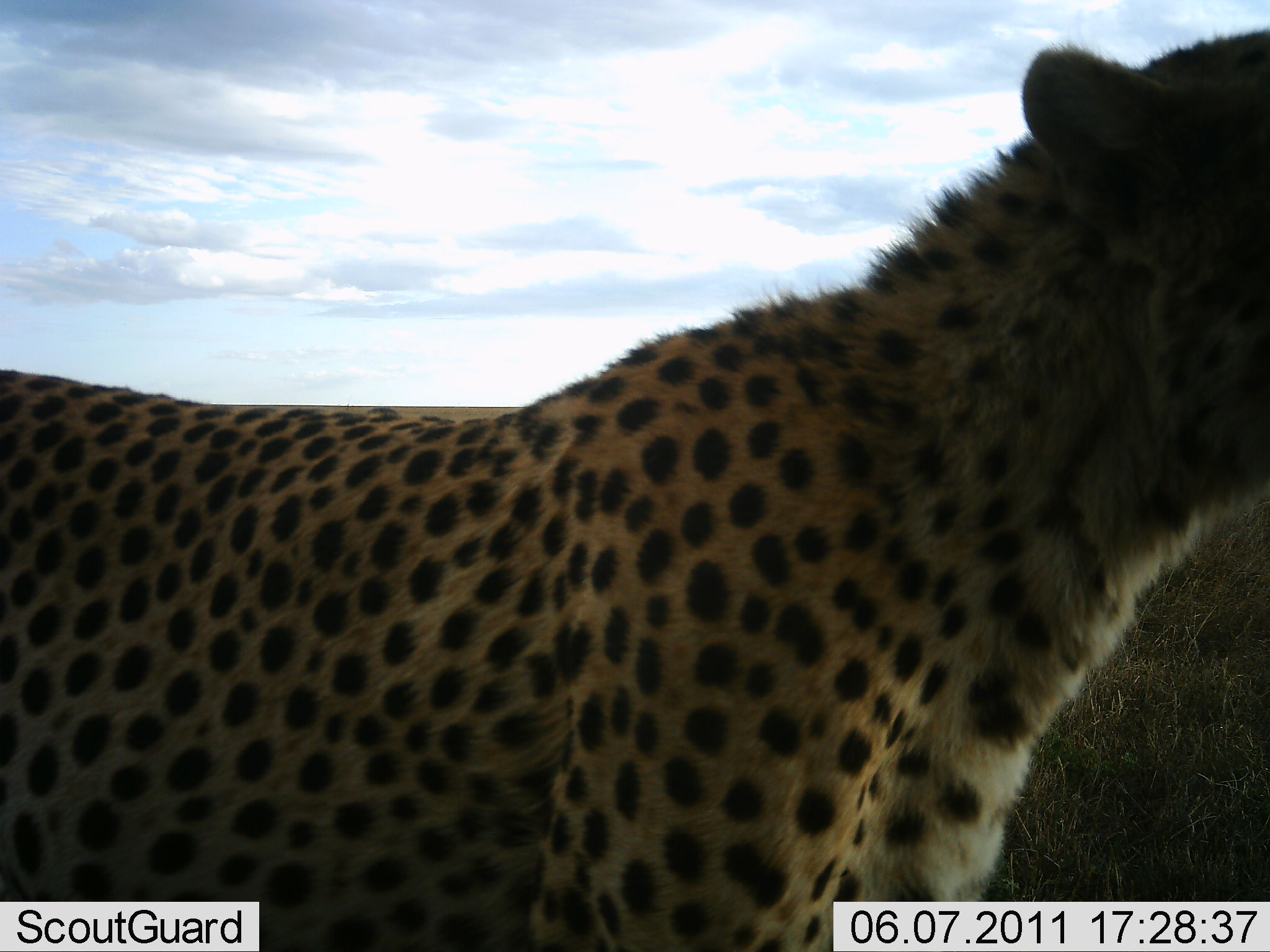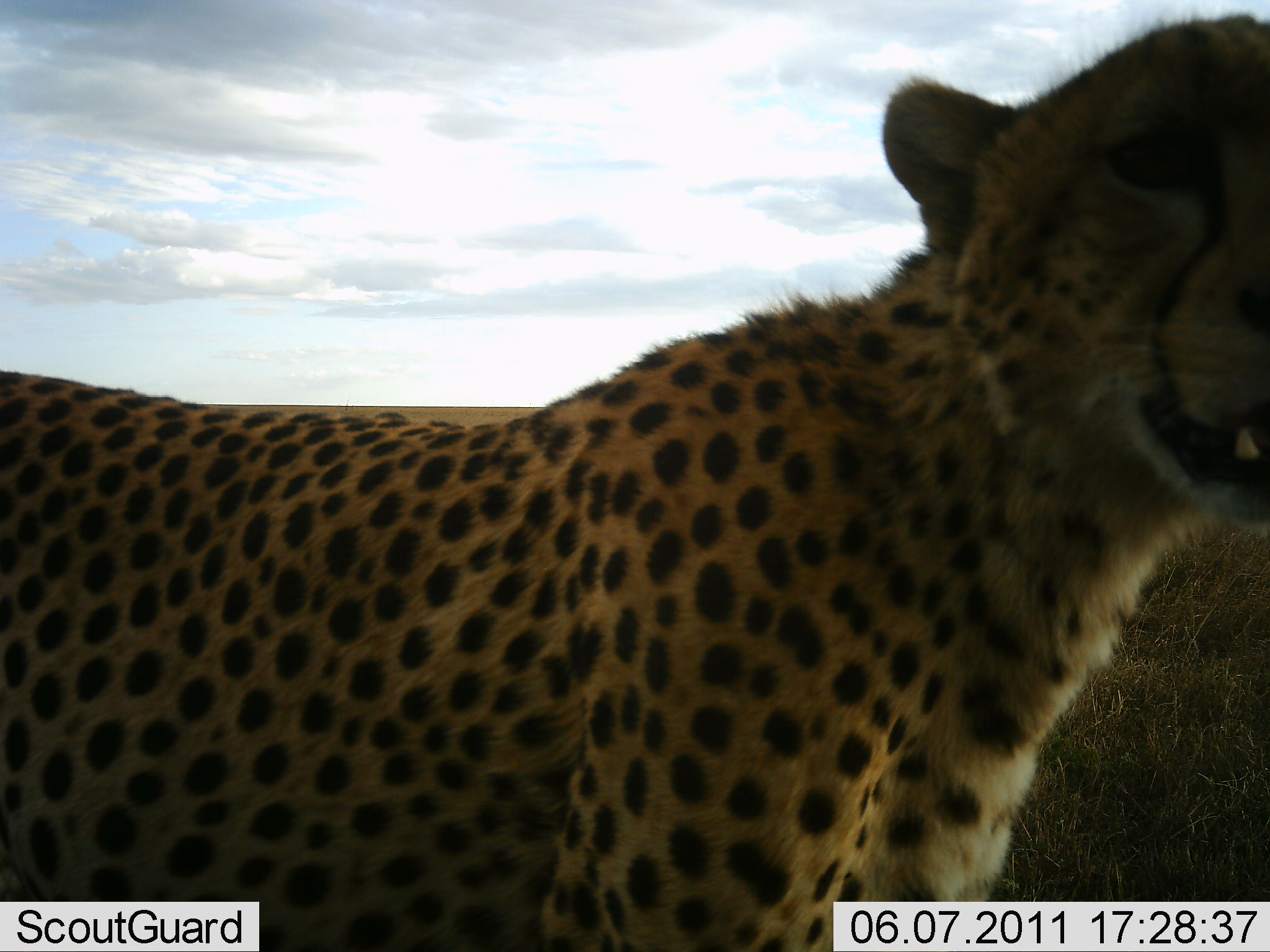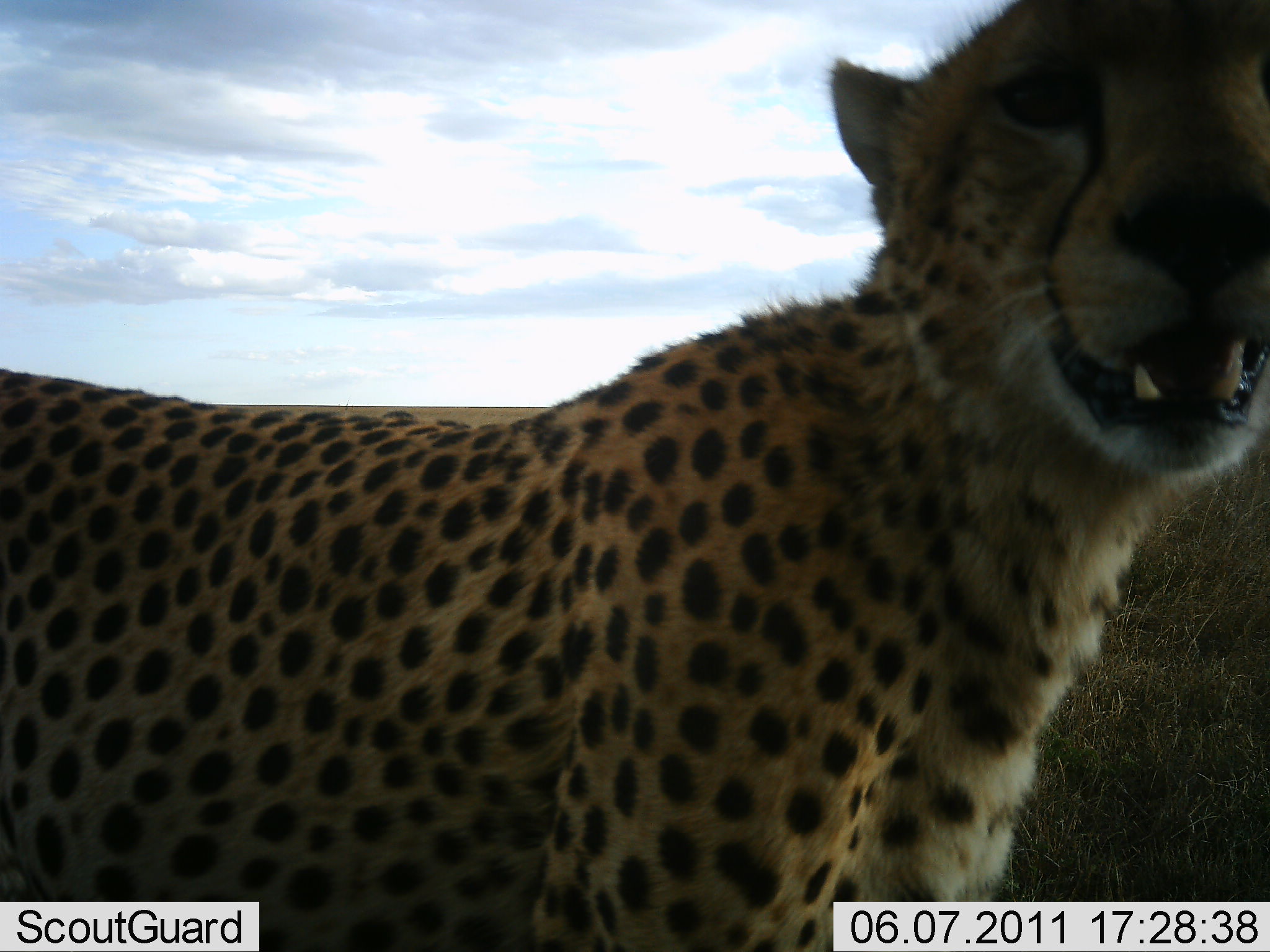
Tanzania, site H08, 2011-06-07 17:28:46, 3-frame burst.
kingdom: Animalia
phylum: Chordata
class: Mammalia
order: Carnivora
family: Felidae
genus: Acinonyx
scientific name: Acinonyx jubatus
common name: cheetah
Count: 1.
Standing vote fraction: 100%.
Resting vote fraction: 0%.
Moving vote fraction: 0%.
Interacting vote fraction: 0%.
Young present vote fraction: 0%.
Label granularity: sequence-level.